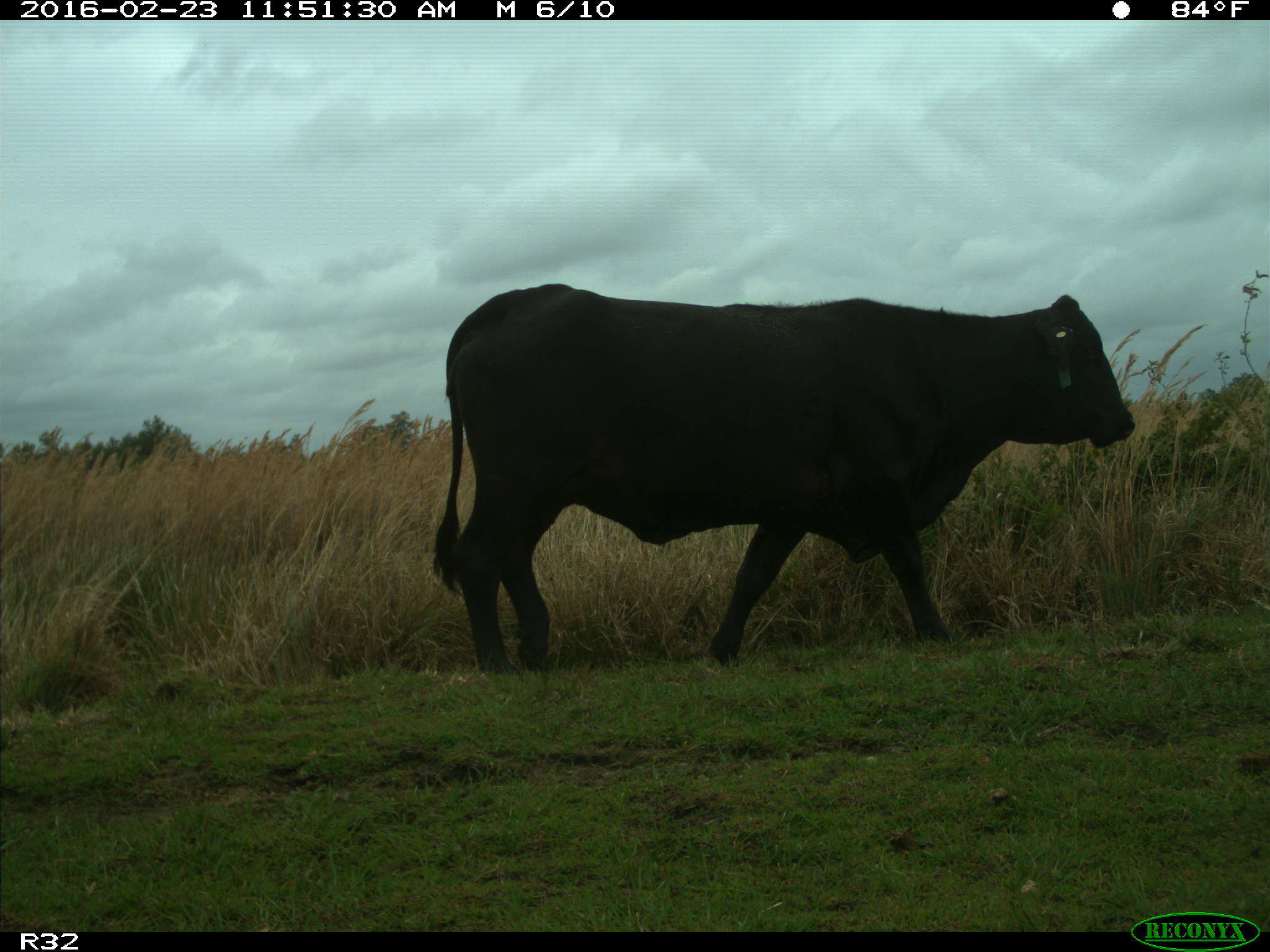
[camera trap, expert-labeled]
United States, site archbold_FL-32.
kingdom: Animalia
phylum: Chordata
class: Mammalia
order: Artiodactyla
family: Bovidae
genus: Bos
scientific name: Bos taurus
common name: domestic cow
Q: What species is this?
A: Bos taurus (domestic cow).